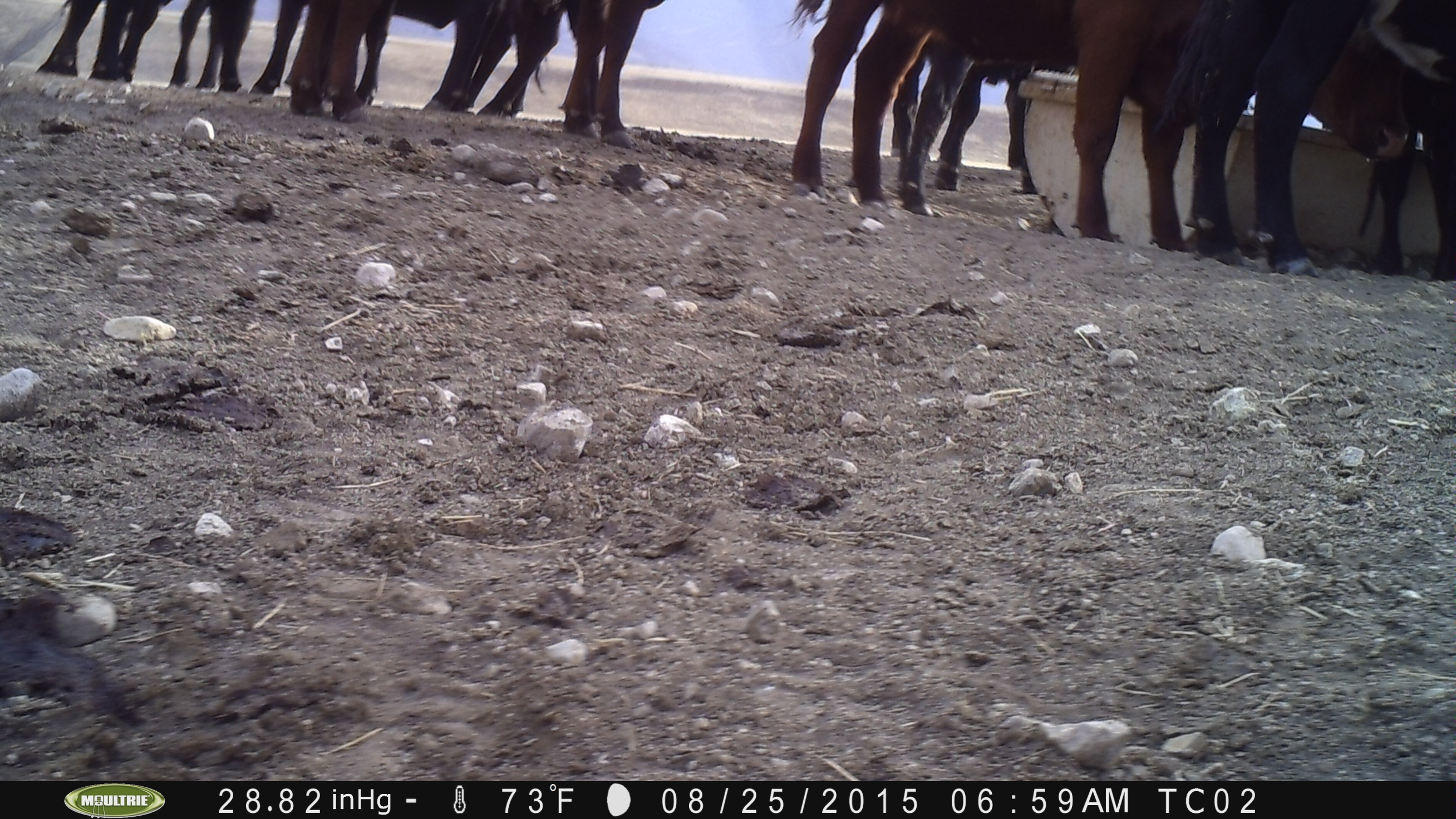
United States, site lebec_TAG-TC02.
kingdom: Animalia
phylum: Chordata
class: Mammalia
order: Artiodactyla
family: Bovidae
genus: Bos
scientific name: Bos taurus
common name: domestic cow